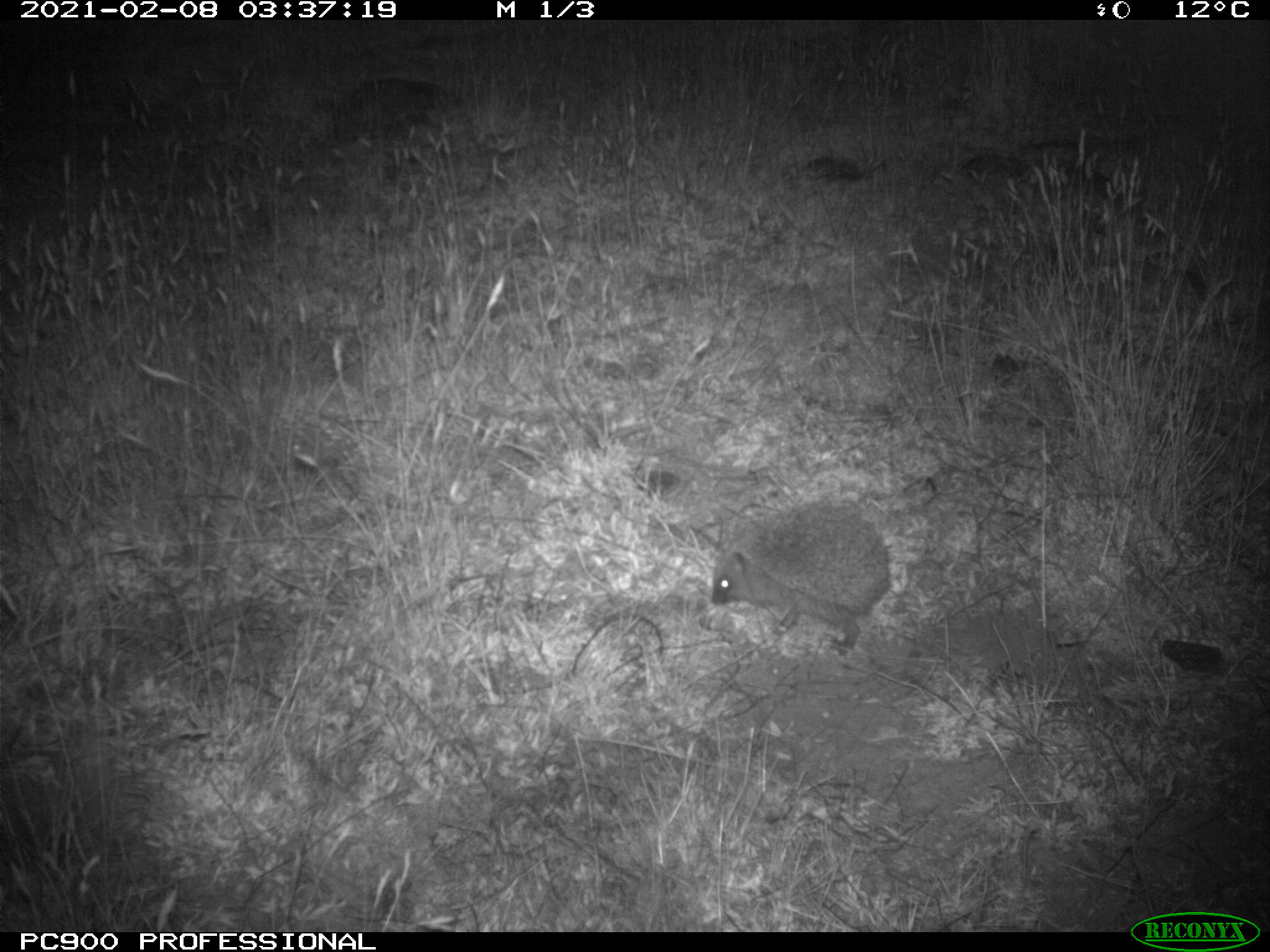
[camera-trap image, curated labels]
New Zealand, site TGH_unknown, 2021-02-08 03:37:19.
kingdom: Animalia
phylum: Chordata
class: Mammalia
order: Eulipotyphla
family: Erinaceidae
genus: Erinaceus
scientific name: Erinaceus europaeus europaeus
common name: european hedgehog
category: hedgehog